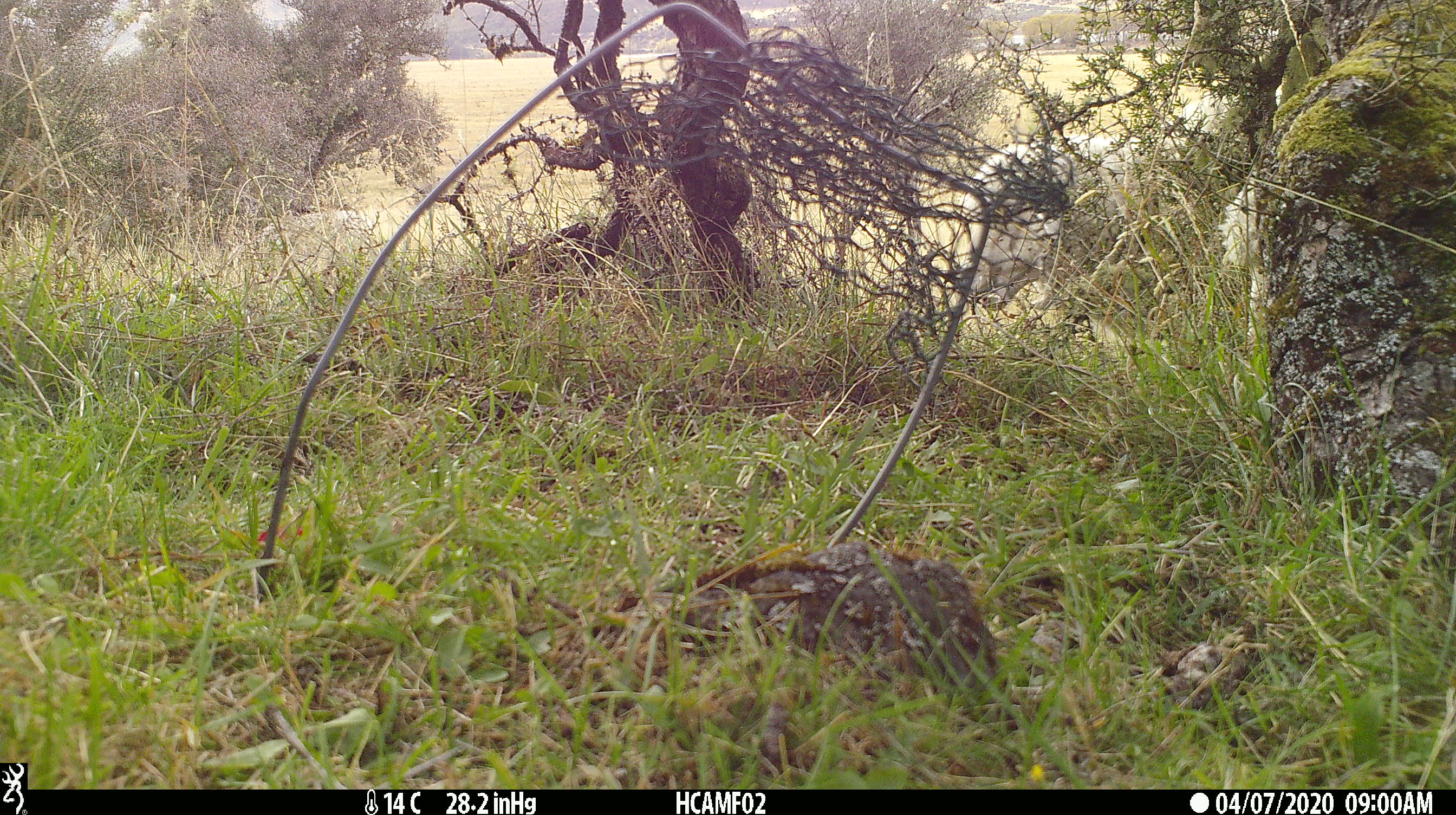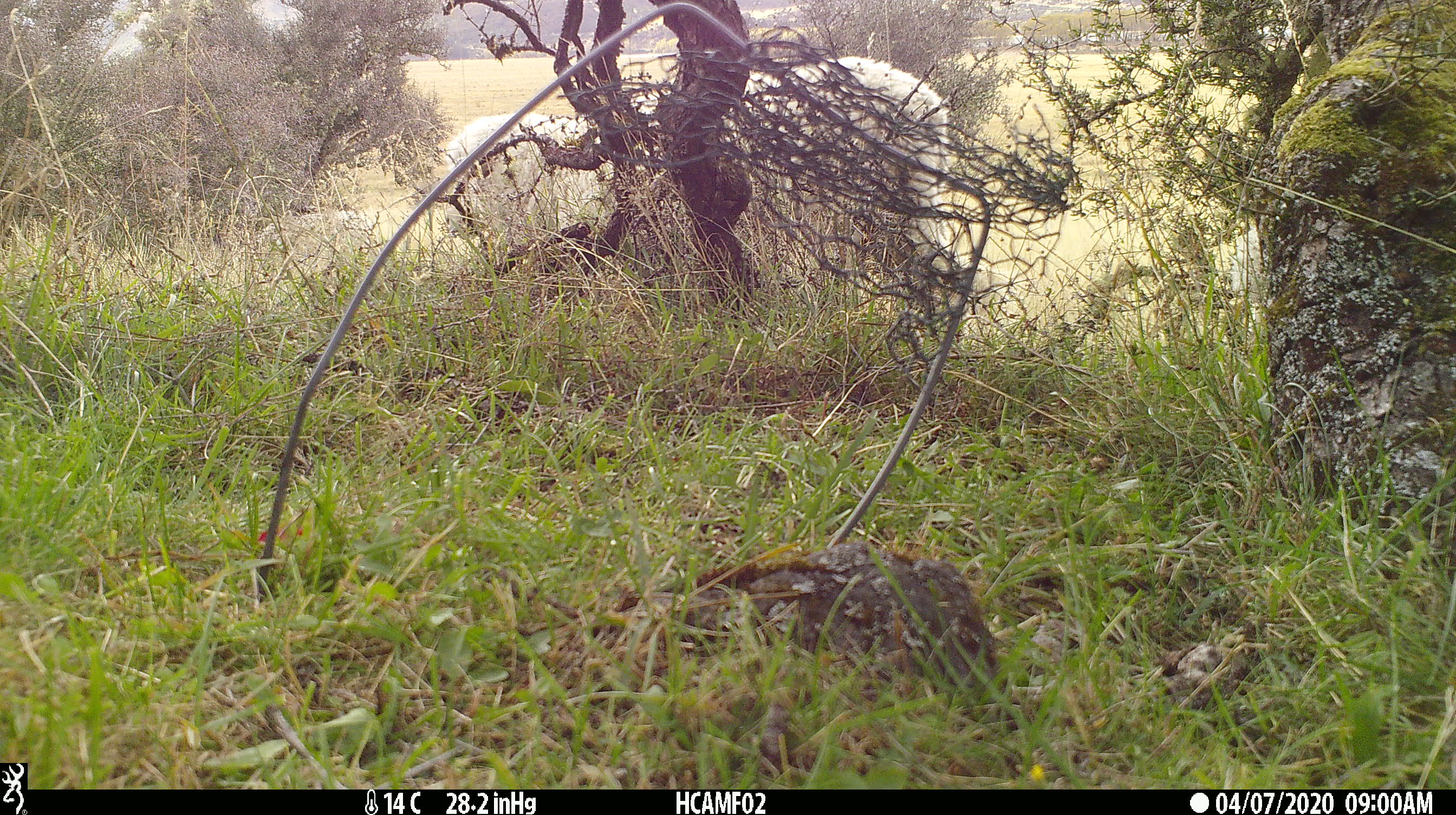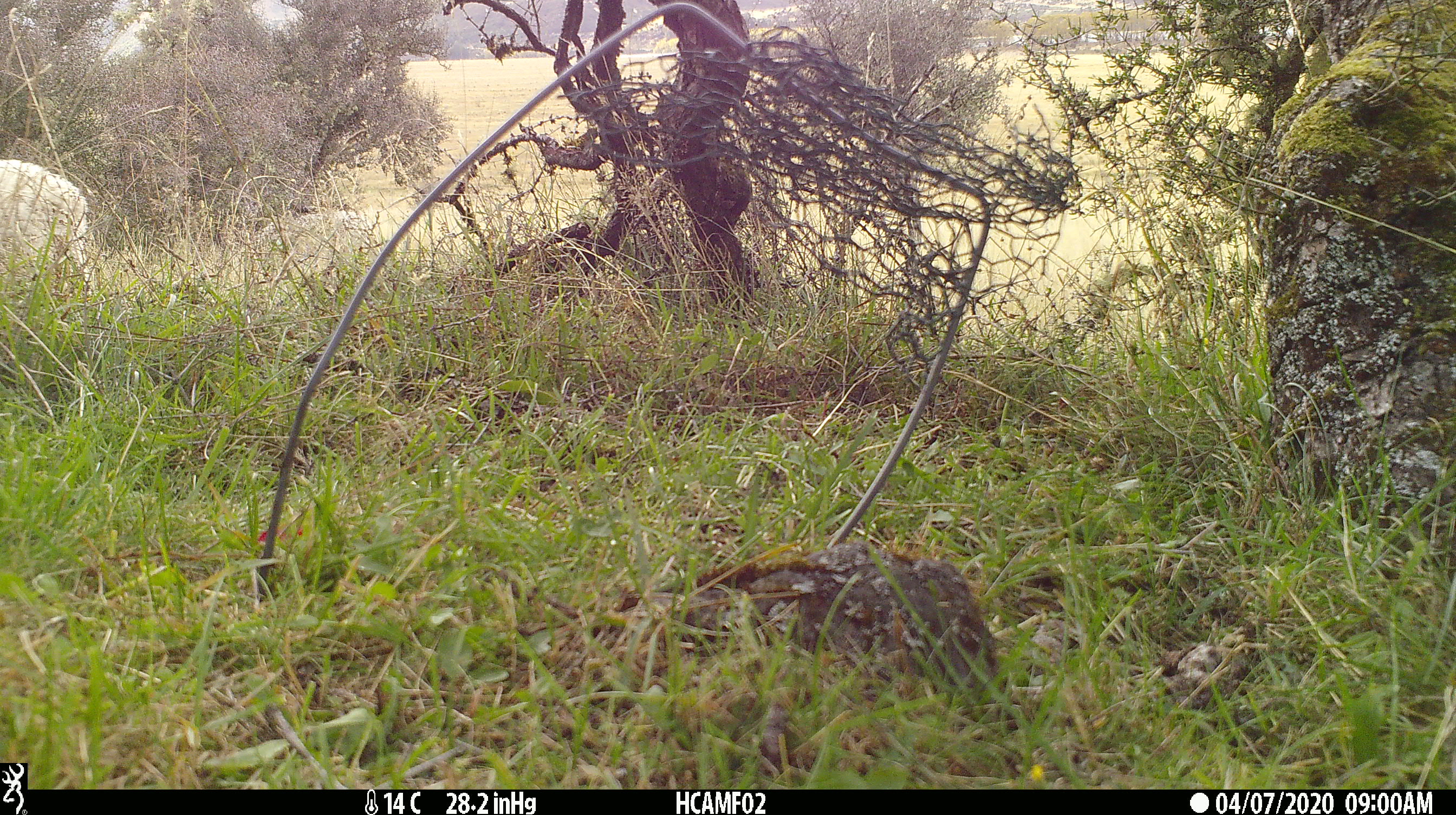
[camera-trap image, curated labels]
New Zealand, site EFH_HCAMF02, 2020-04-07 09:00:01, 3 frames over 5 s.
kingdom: Animalia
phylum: Chordata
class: Mammalia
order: Artiodactyla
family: Bovidae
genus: Ovis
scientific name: Ovis aries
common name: domestic sheep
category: sheep